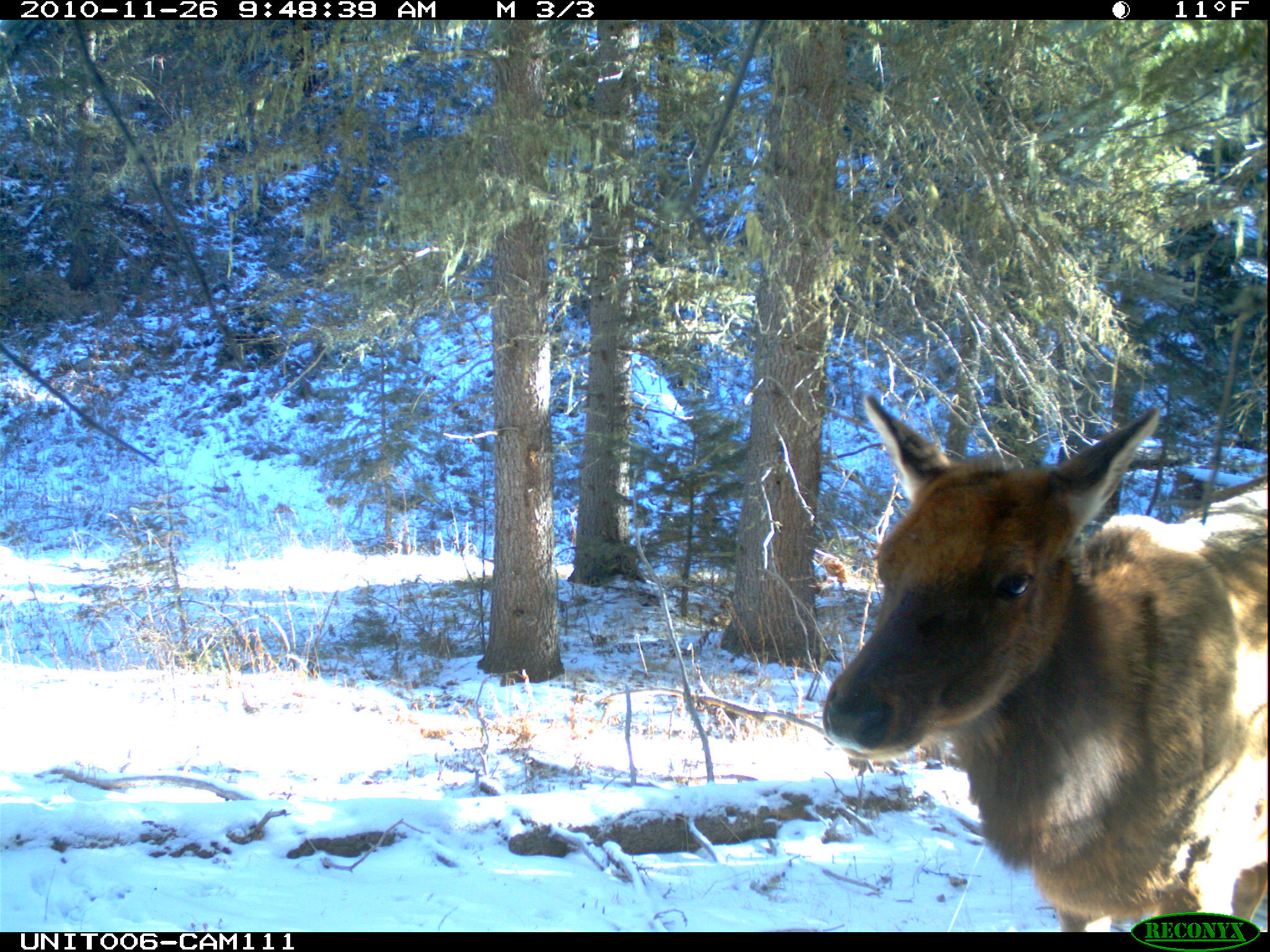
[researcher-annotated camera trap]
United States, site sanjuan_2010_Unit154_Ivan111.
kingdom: Animalia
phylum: Chordata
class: Mammalia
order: Artiodactyla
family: Cervidae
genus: Cervus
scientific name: Cervus elaphus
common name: red deer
Cervus elaphus (red deer).